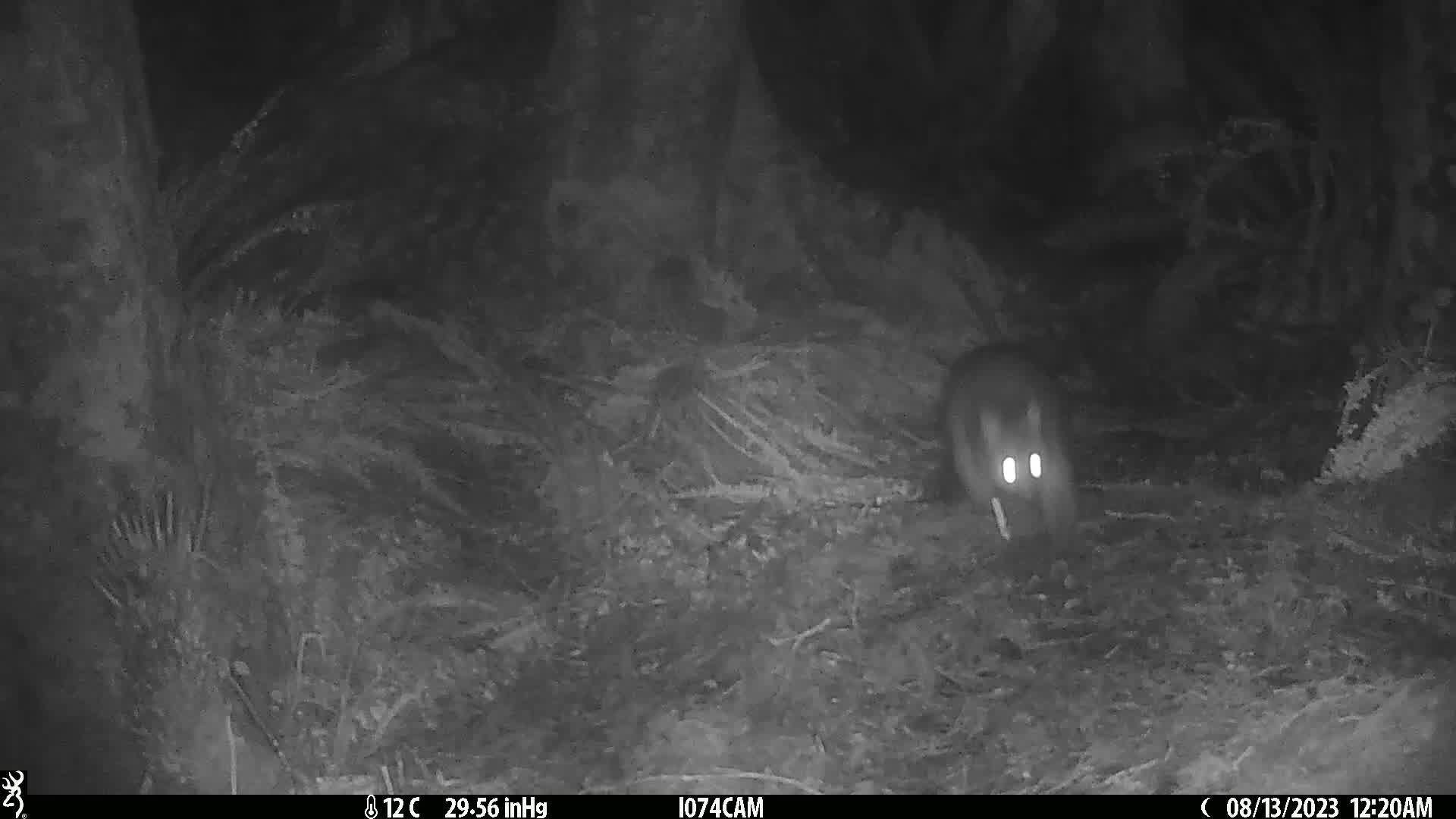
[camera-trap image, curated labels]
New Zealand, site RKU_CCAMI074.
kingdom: Animalia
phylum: Chordata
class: Mammalia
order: Diprotodontia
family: Phalangeridae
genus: Trichosurus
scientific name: Trichosurus vulpecula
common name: common brushtail possum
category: possum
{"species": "possum (common brushtail possum) (Trichosurus vulpecula)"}